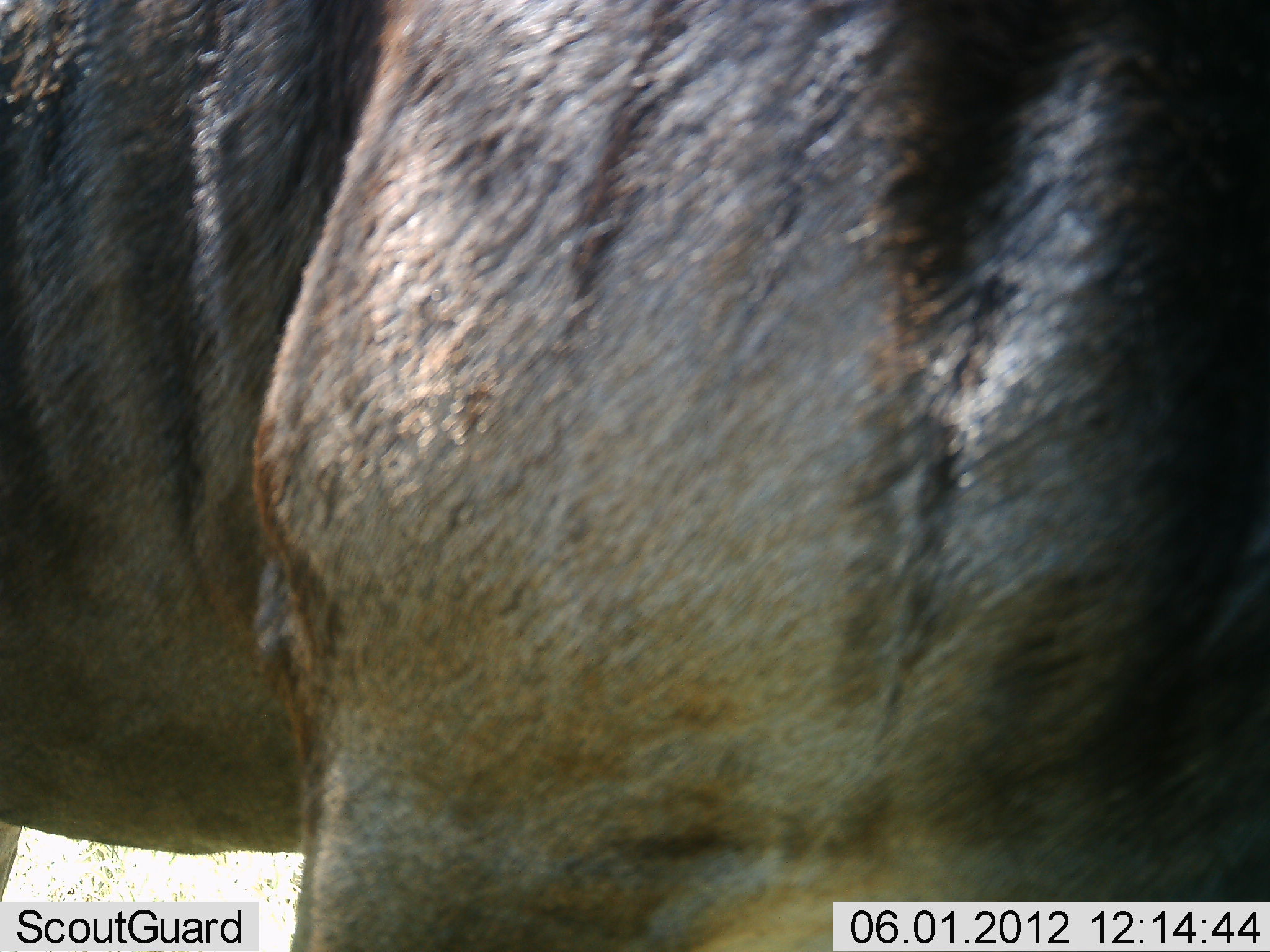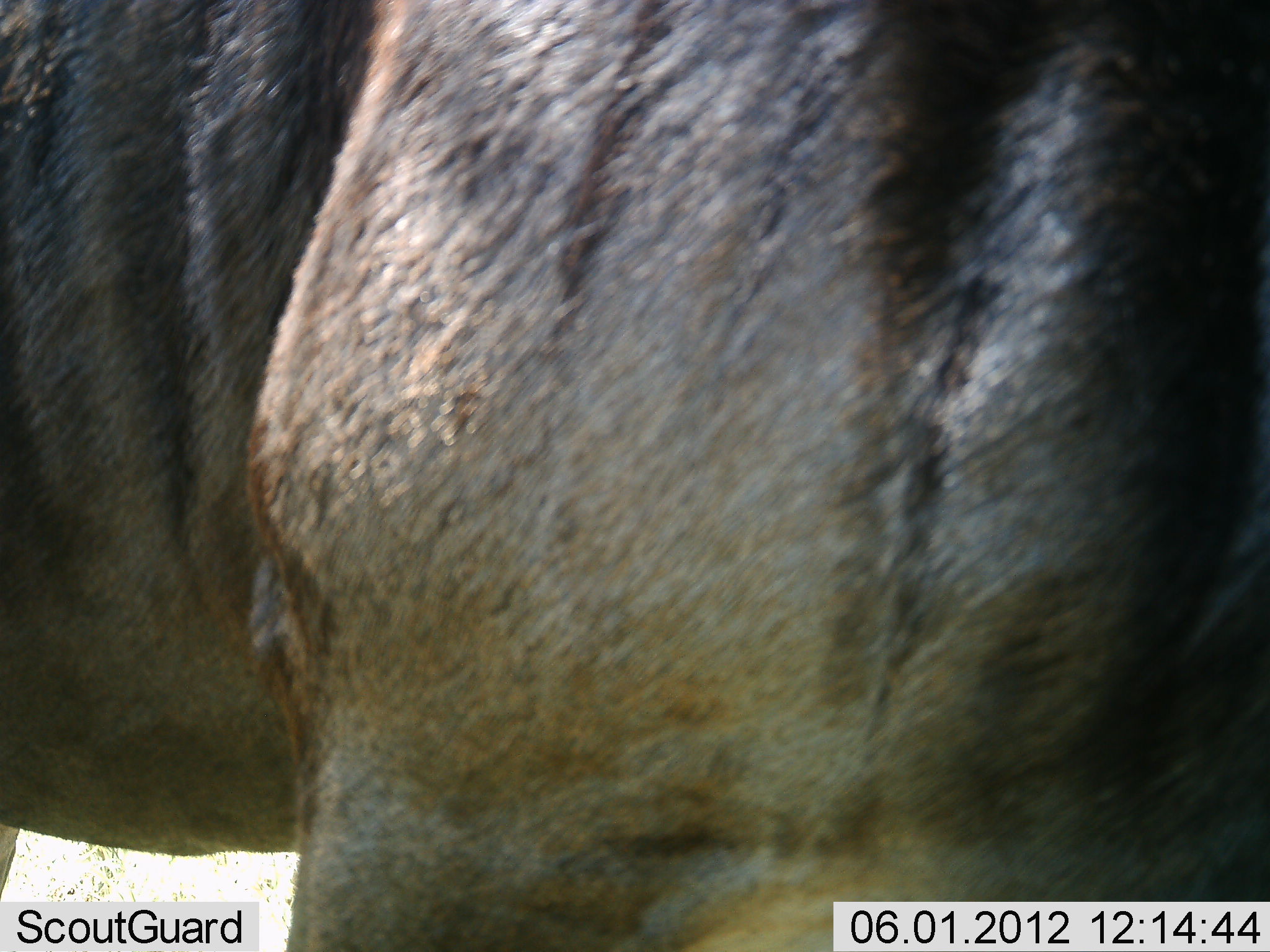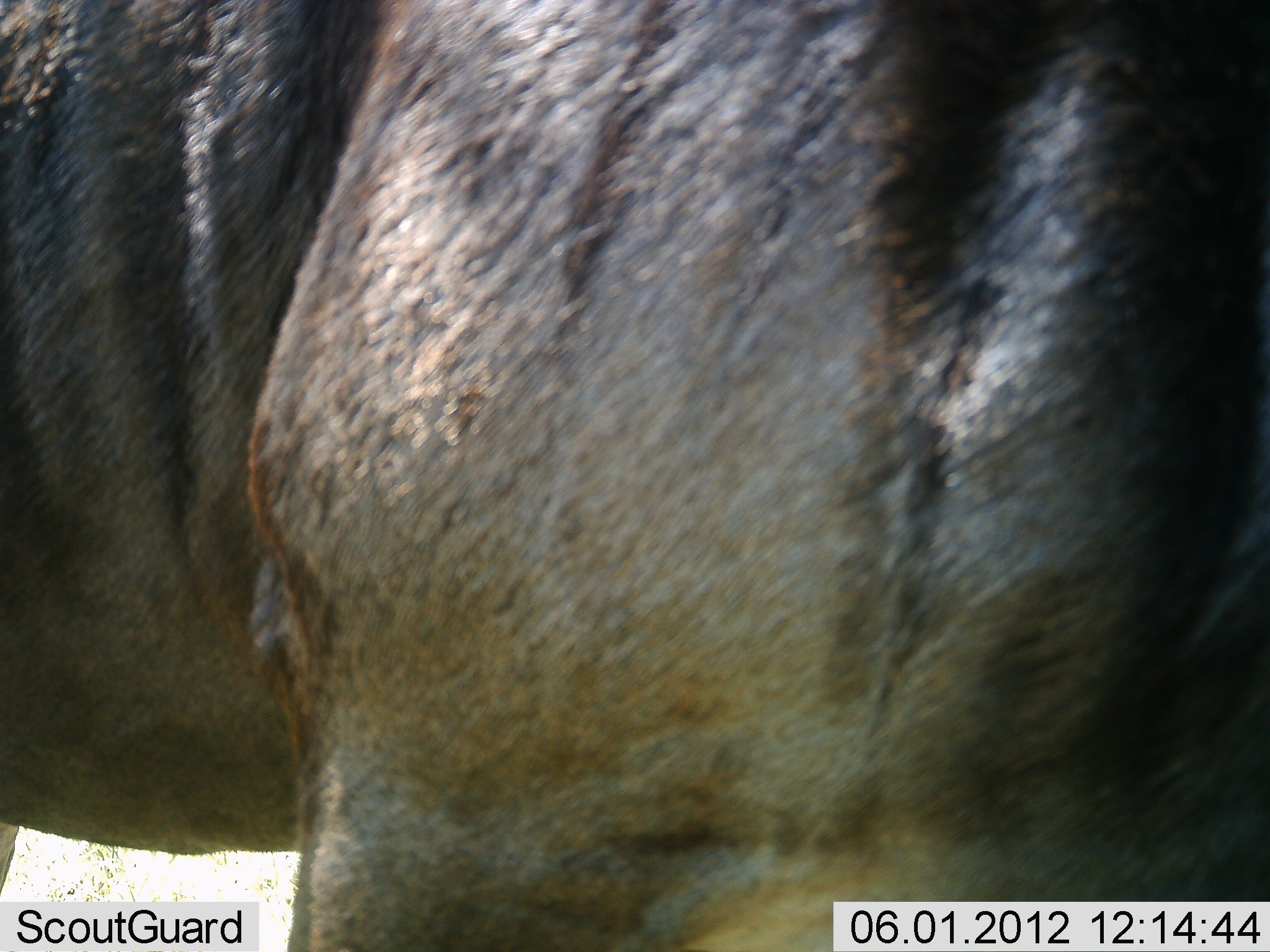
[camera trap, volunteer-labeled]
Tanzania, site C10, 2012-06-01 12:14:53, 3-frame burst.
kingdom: Animalia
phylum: Chordata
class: Mammalia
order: Artiodactyla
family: Bovidae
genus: Connochaetes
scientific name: Connochaetes taurinus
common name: blue wildebeest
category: wildebeest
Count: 1.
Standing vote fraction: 100%.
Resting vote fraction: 0%.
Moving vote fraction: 0%.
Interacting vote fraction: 0%.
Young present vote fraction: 0%.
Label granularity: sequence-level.